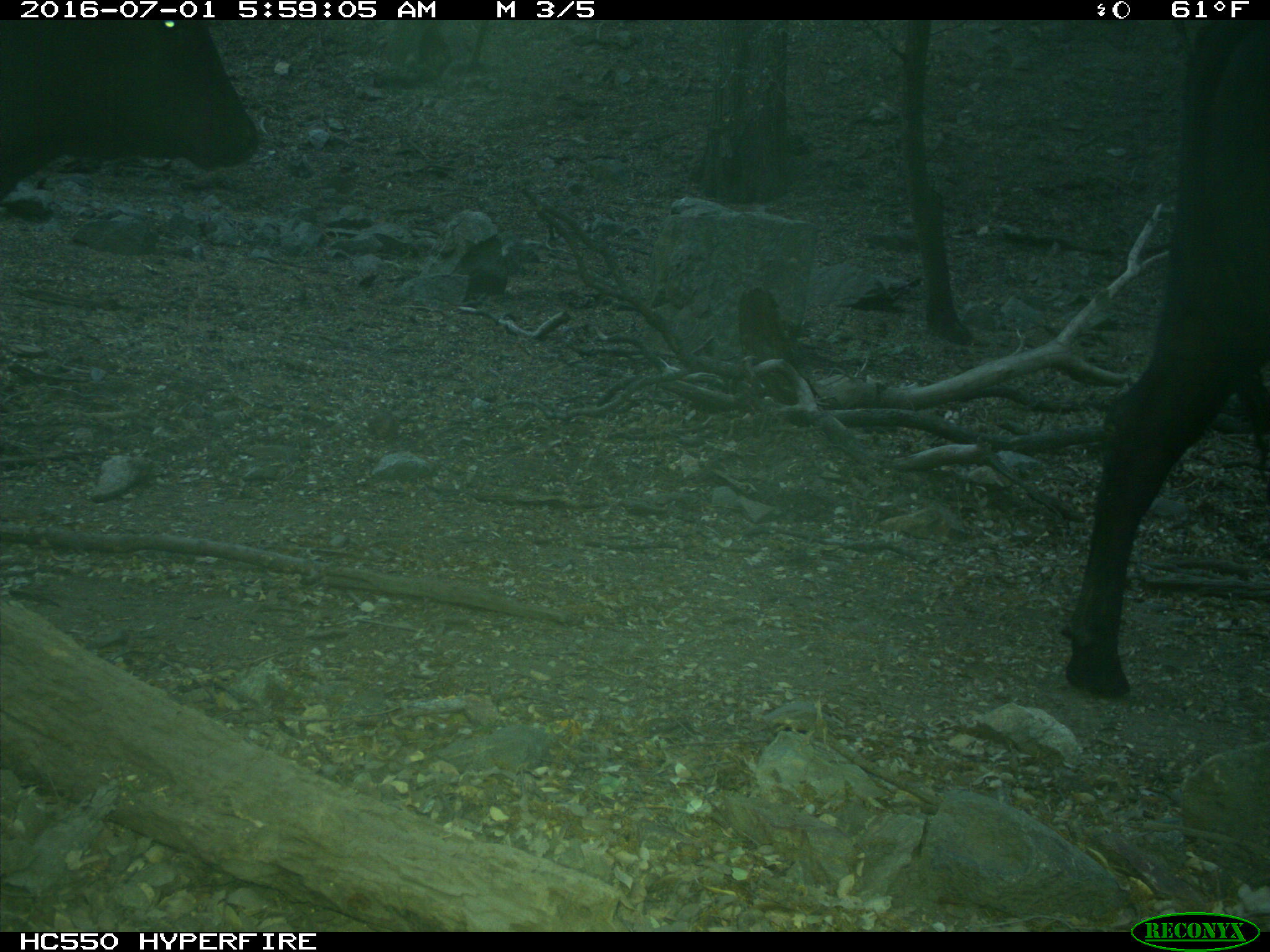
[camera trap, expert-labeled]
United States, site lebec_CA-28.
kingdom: Animalia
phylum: Chordata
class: Mammalia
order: Artiodactyla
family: Bovidae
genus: Bos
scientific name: Bos taurus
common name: domestic cow